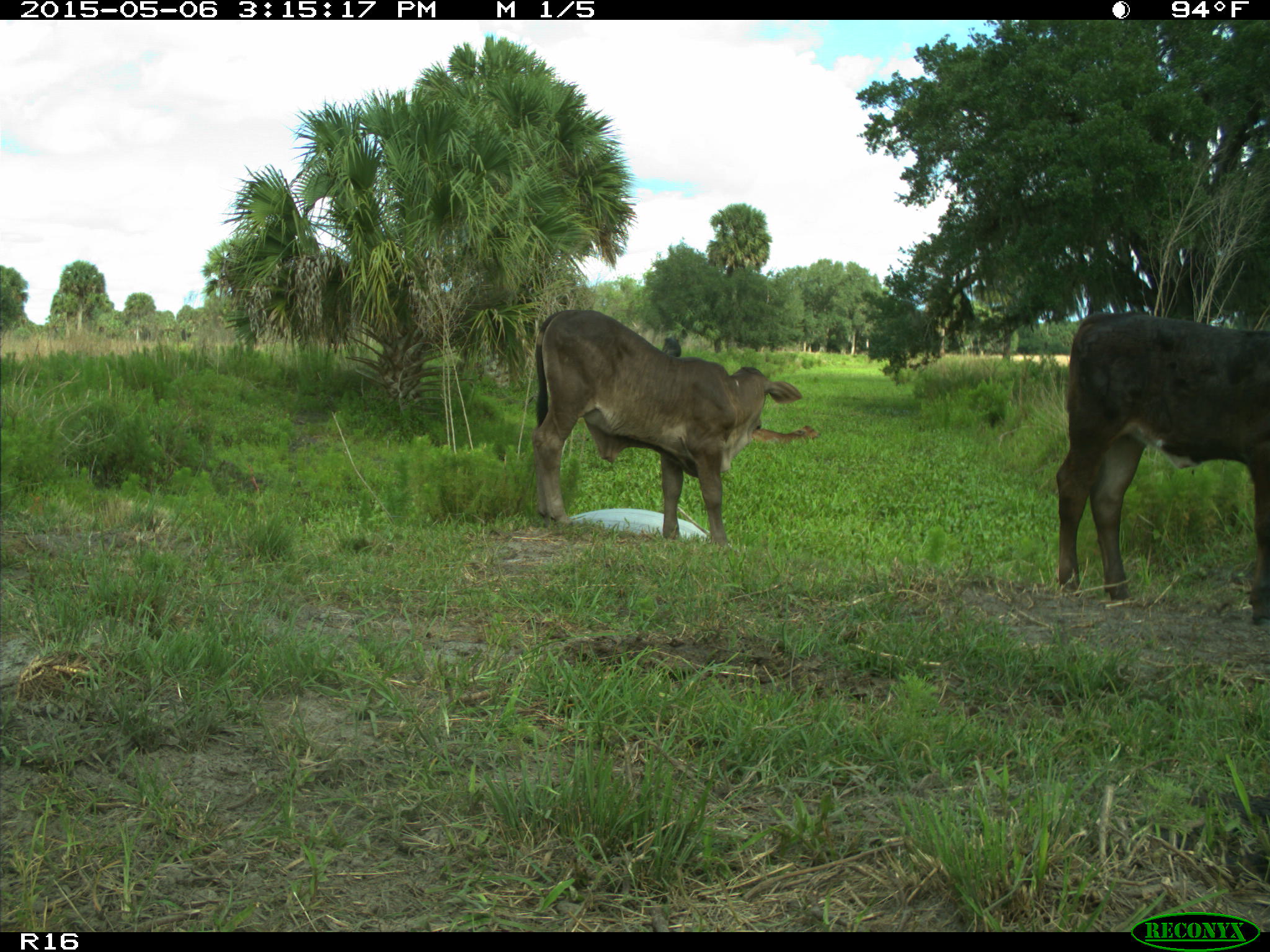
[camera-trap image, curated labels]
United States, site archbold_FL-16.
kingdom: Animalia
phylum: Chordata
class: Mammalia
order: Artiodactyla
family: Bovidae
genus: Bos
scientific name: Bos taurus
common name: domestic cow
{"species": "Bos taurus (domestic cow)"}